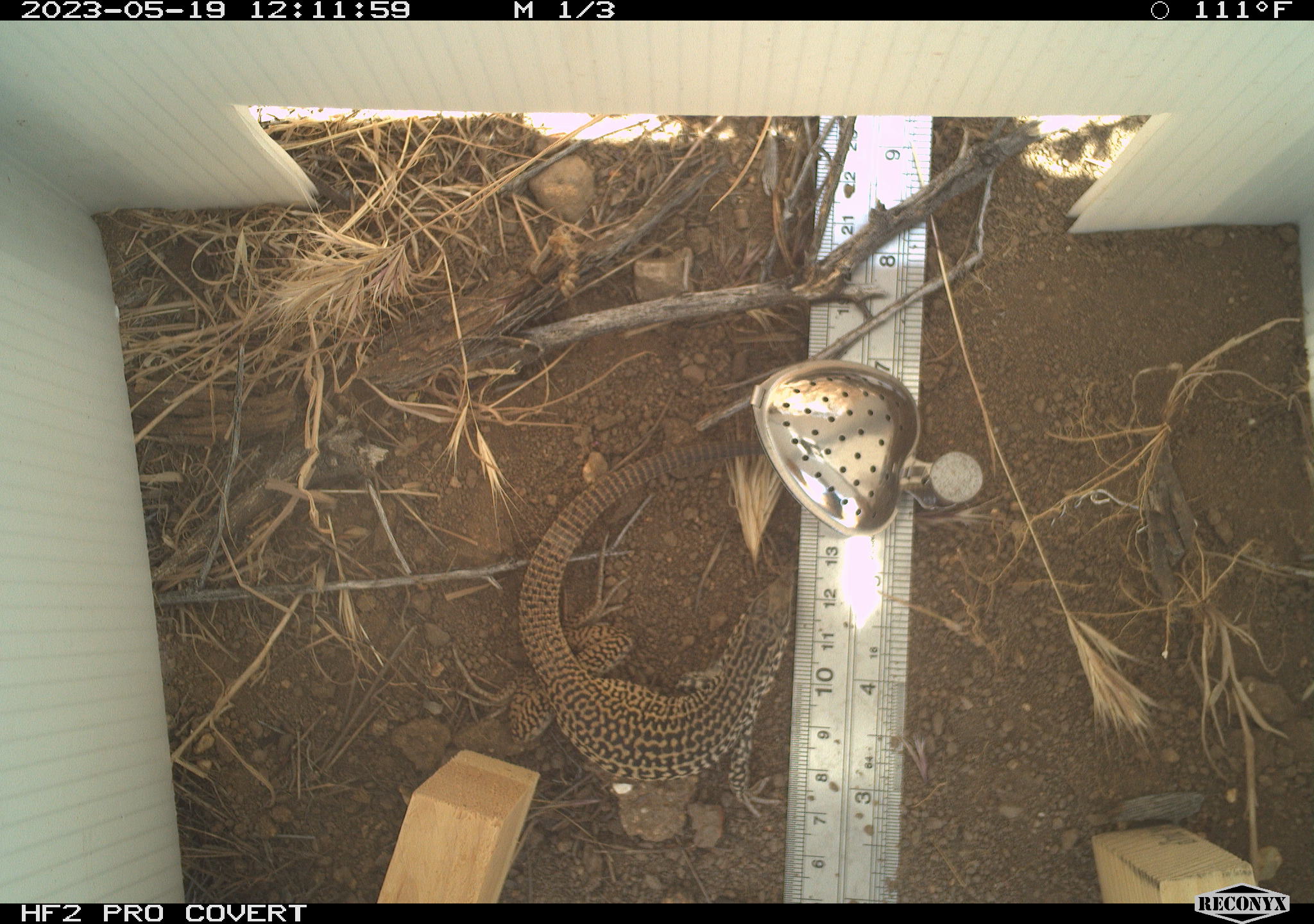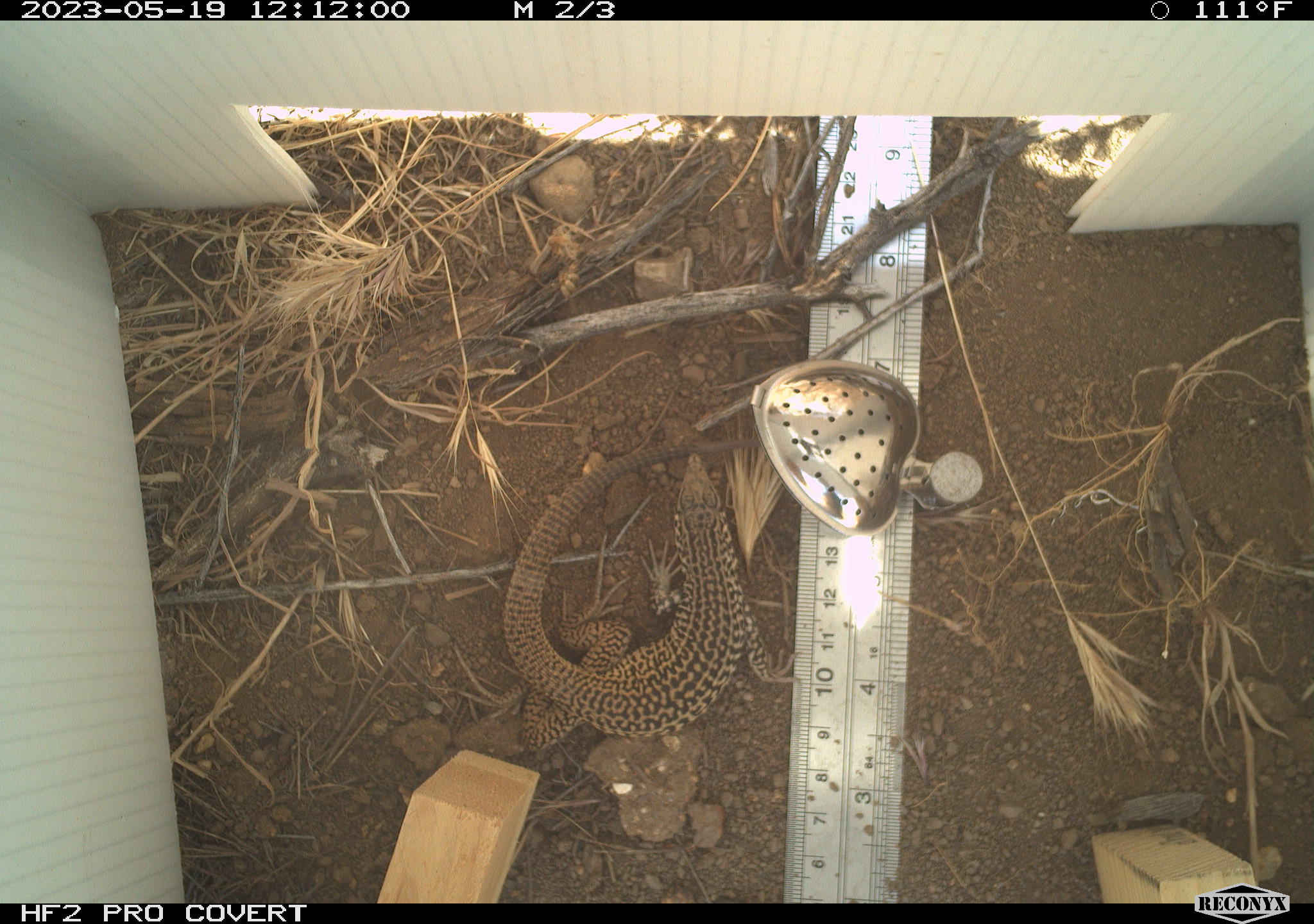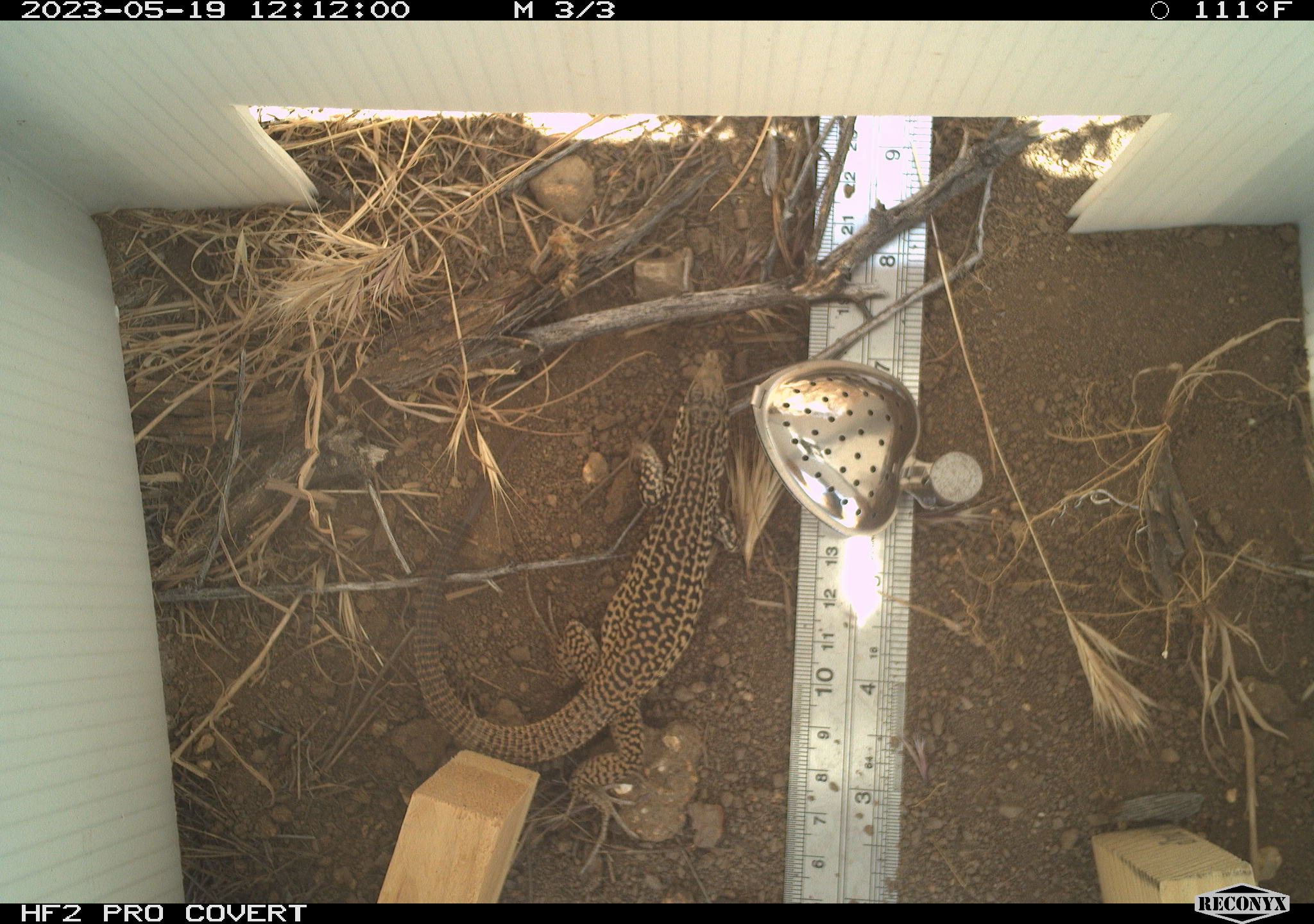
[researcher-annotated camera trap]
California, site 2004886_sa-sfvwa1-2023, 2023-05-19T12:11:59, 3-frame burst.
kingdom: Animalia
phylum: Chordata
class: Reptilia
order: Squamata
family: Teiidae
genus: Aspidoscelis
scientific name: Aspidoscelis tigris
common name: western whiptail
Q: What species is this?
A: Western whiptail (Aspidoscelis tigris).